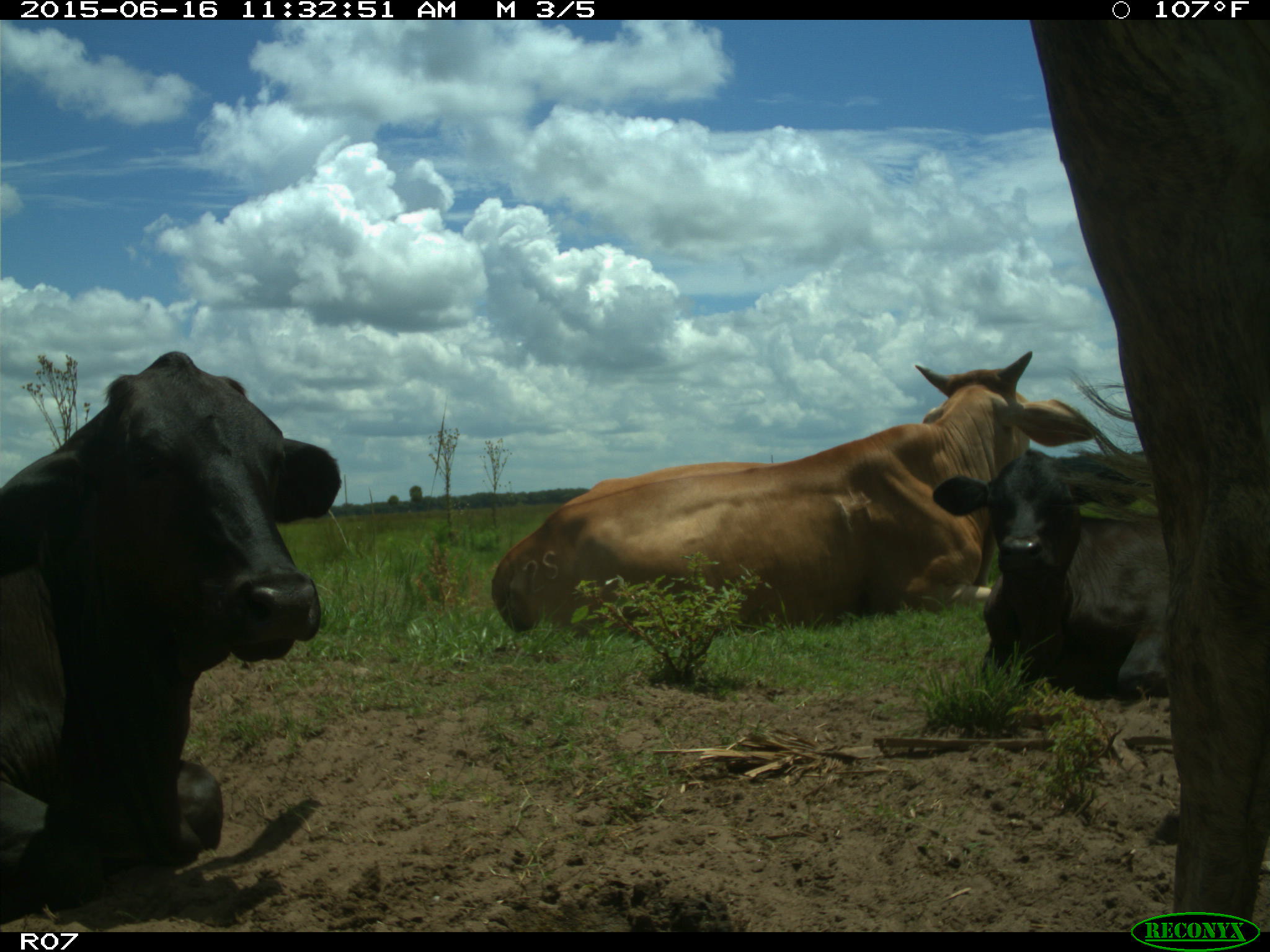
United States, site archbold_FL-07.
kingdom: Animalia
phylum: Chordata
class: Mammalia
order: Artiodactyla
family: Bovidae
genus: Bos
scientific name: Bos taurus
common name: domestic cow